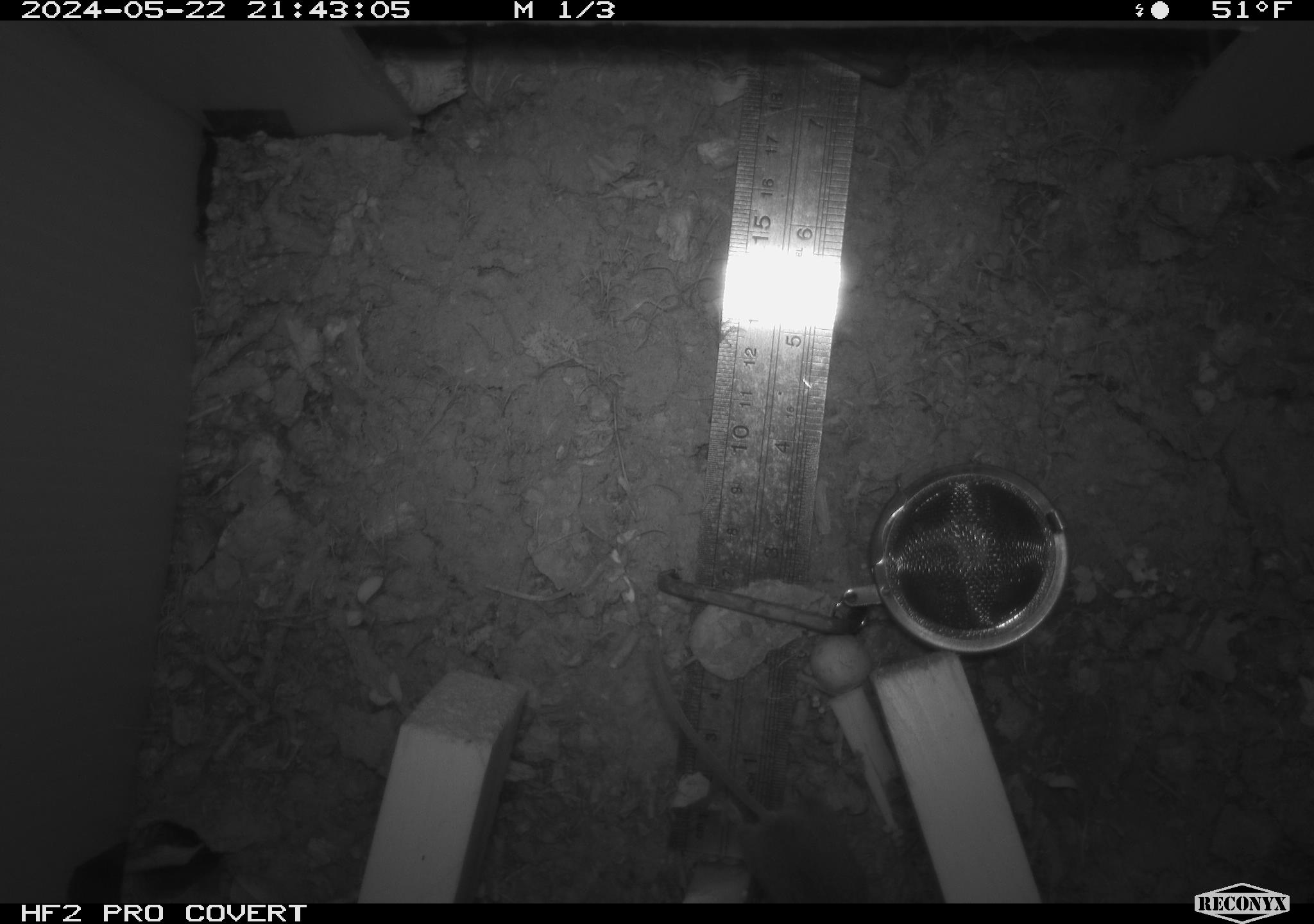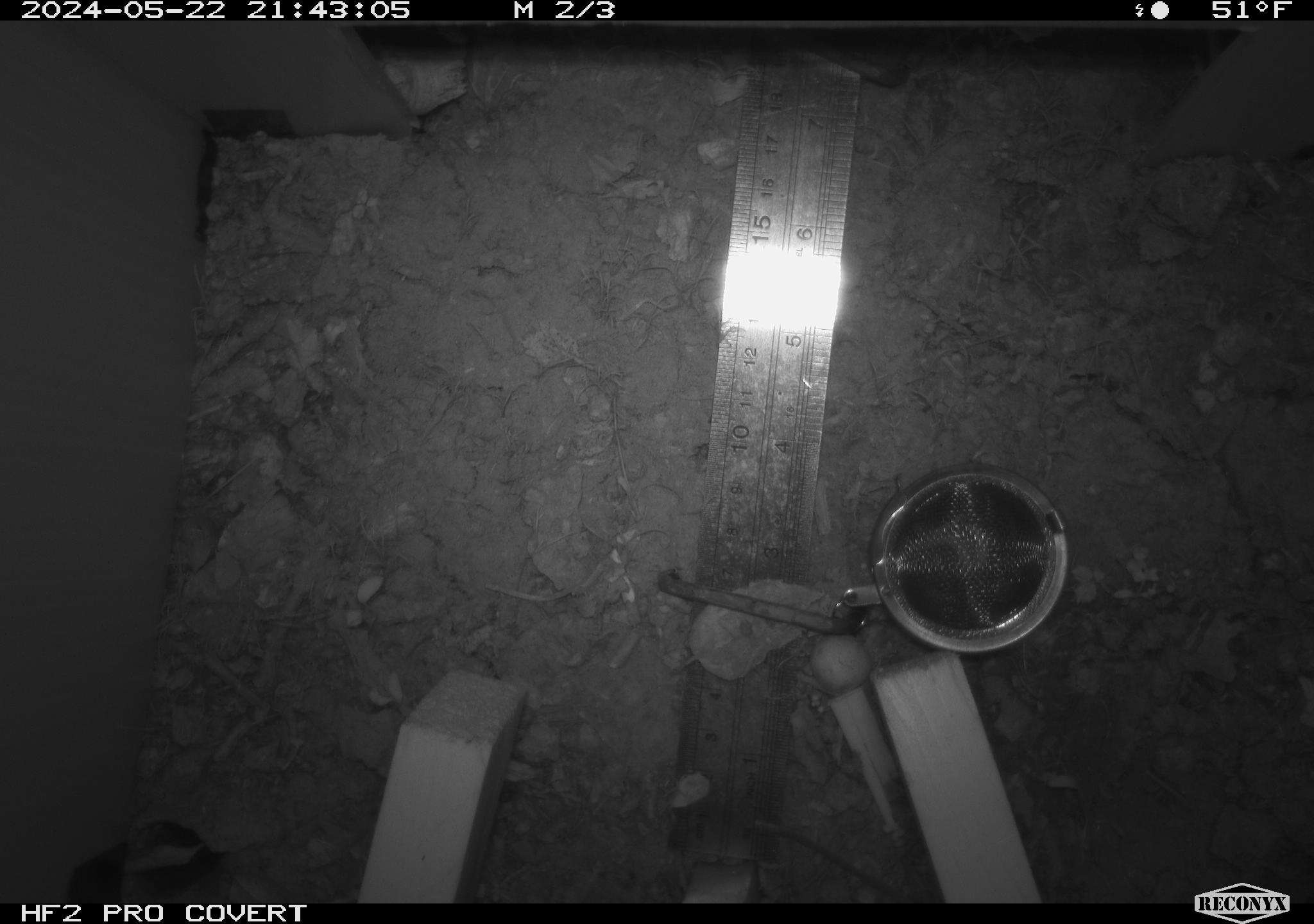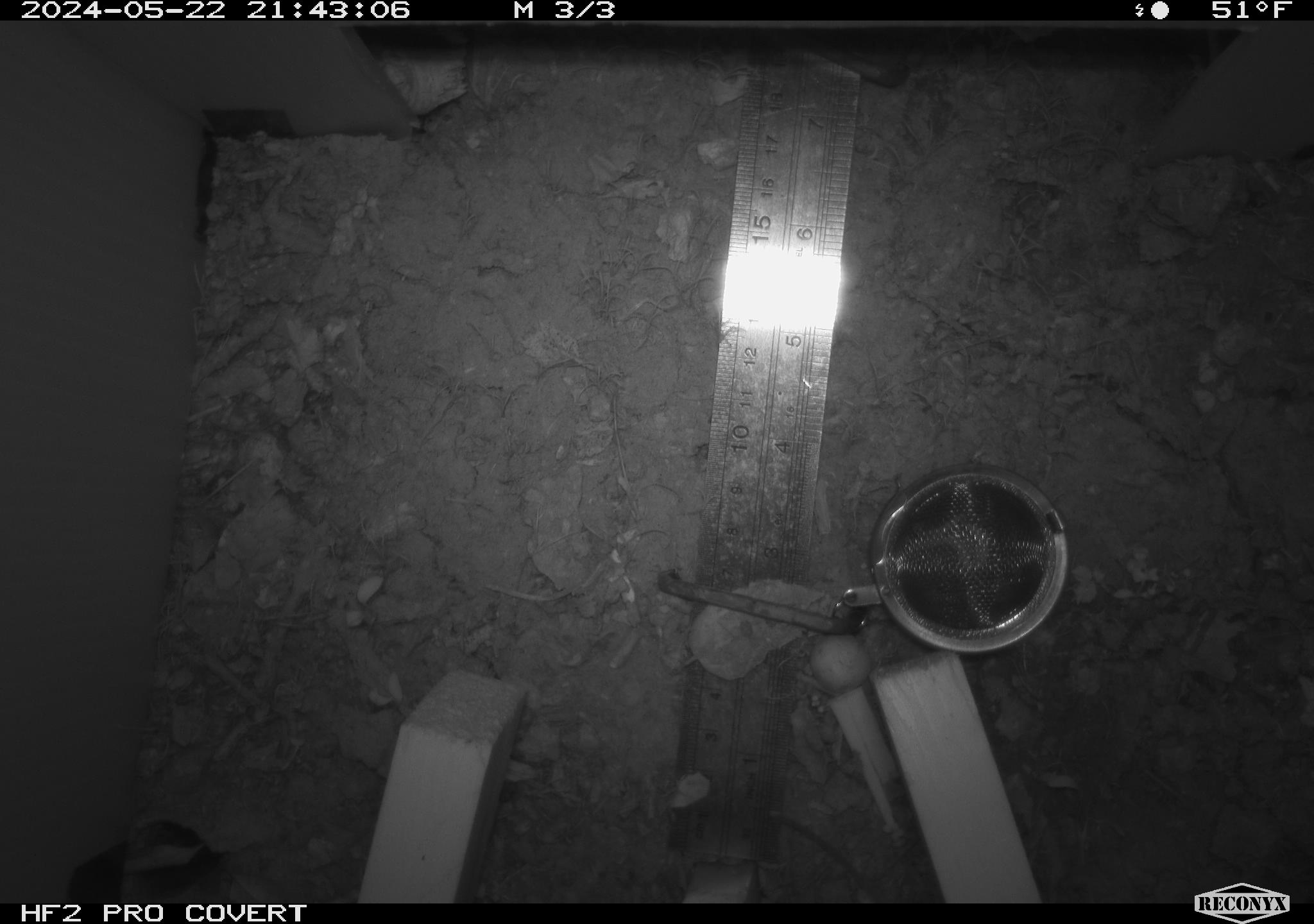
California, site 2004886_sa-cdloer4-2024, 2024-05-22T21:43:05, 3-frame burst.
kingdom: Animalia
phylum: Chordata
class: Mammalia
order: Rodentia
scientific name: Rodentia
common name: mouse species